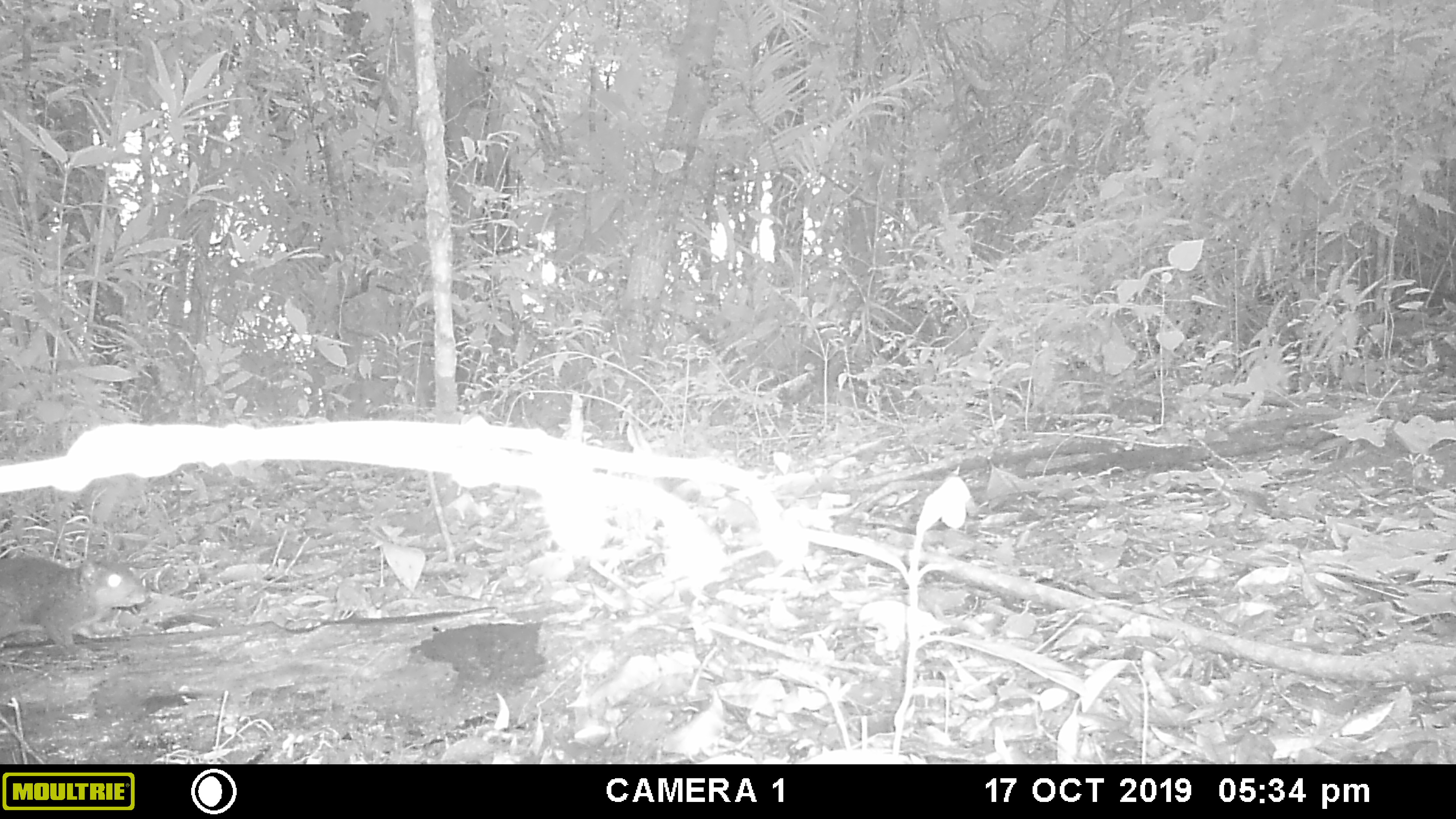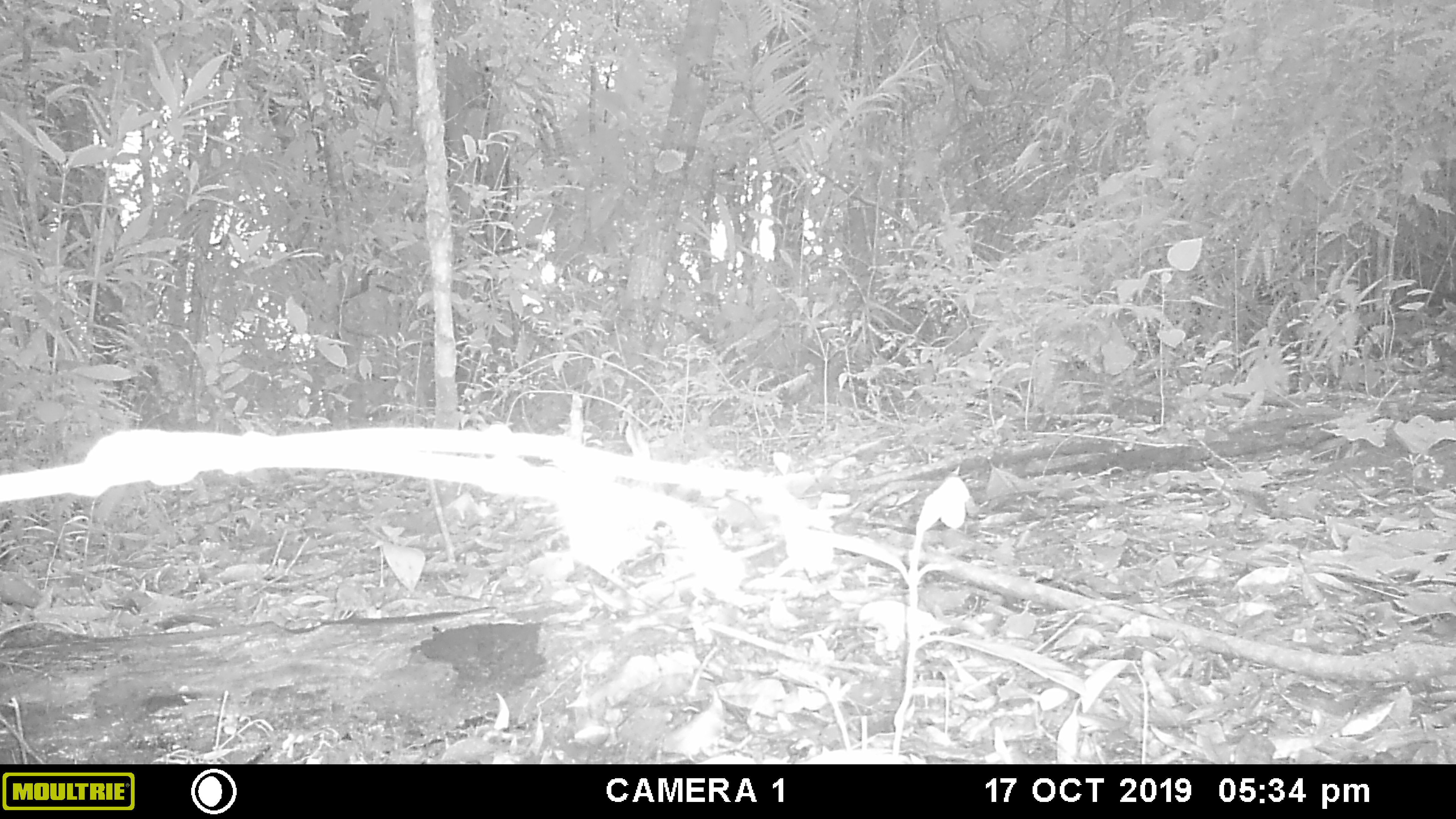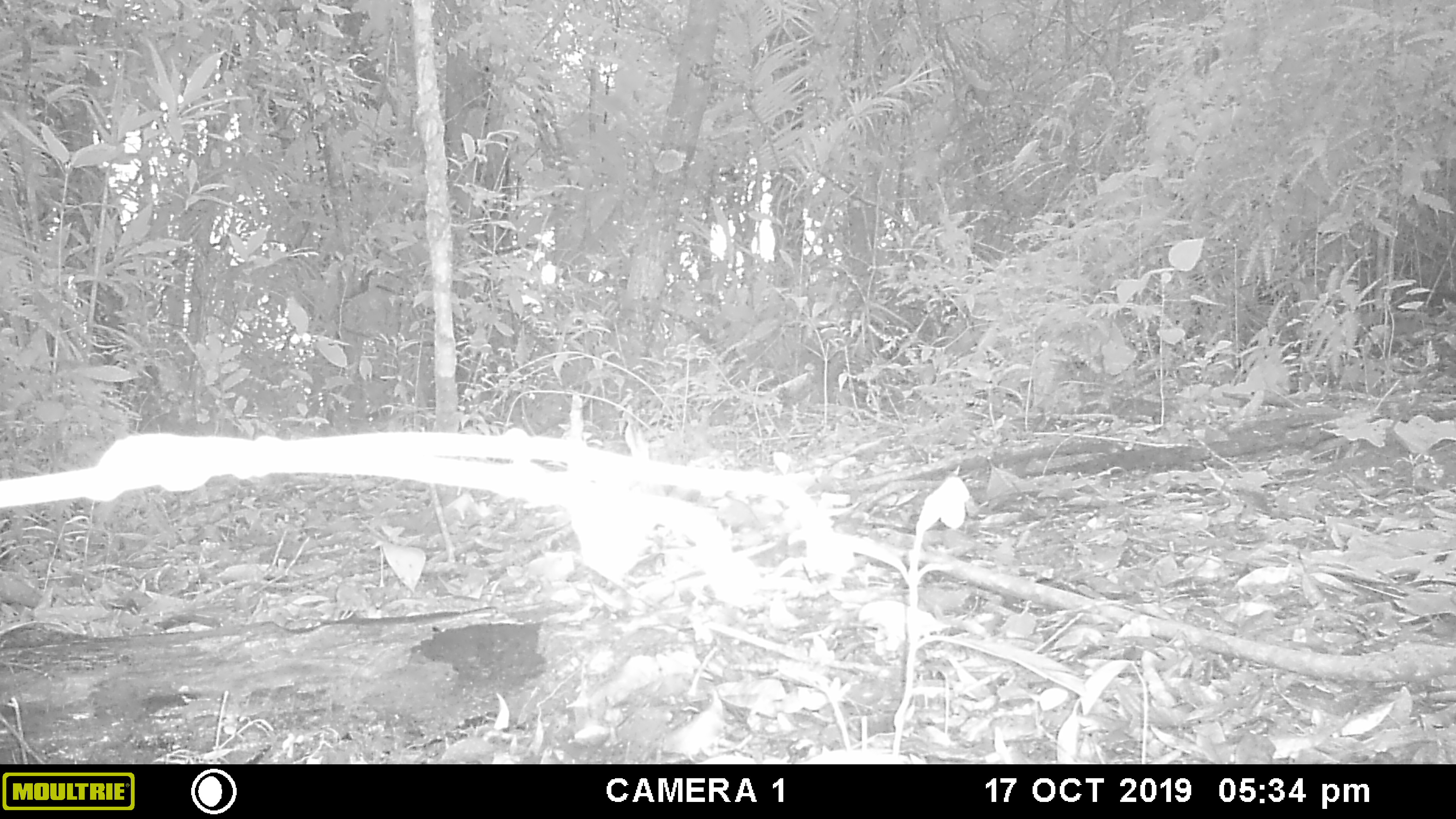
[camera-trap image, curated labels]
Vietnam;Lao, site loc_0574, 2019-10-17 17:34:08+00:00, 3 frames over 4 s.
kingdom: Animalia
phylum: Chordata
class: Mammalia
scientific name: Mammalia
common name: mammal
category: unidentified small mammal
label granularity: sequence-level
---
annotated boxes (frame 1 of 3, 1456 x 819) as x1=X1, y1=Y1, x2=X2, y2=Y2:
unidentified small mammal: x1=0, y1=547, x2=152, y2=657